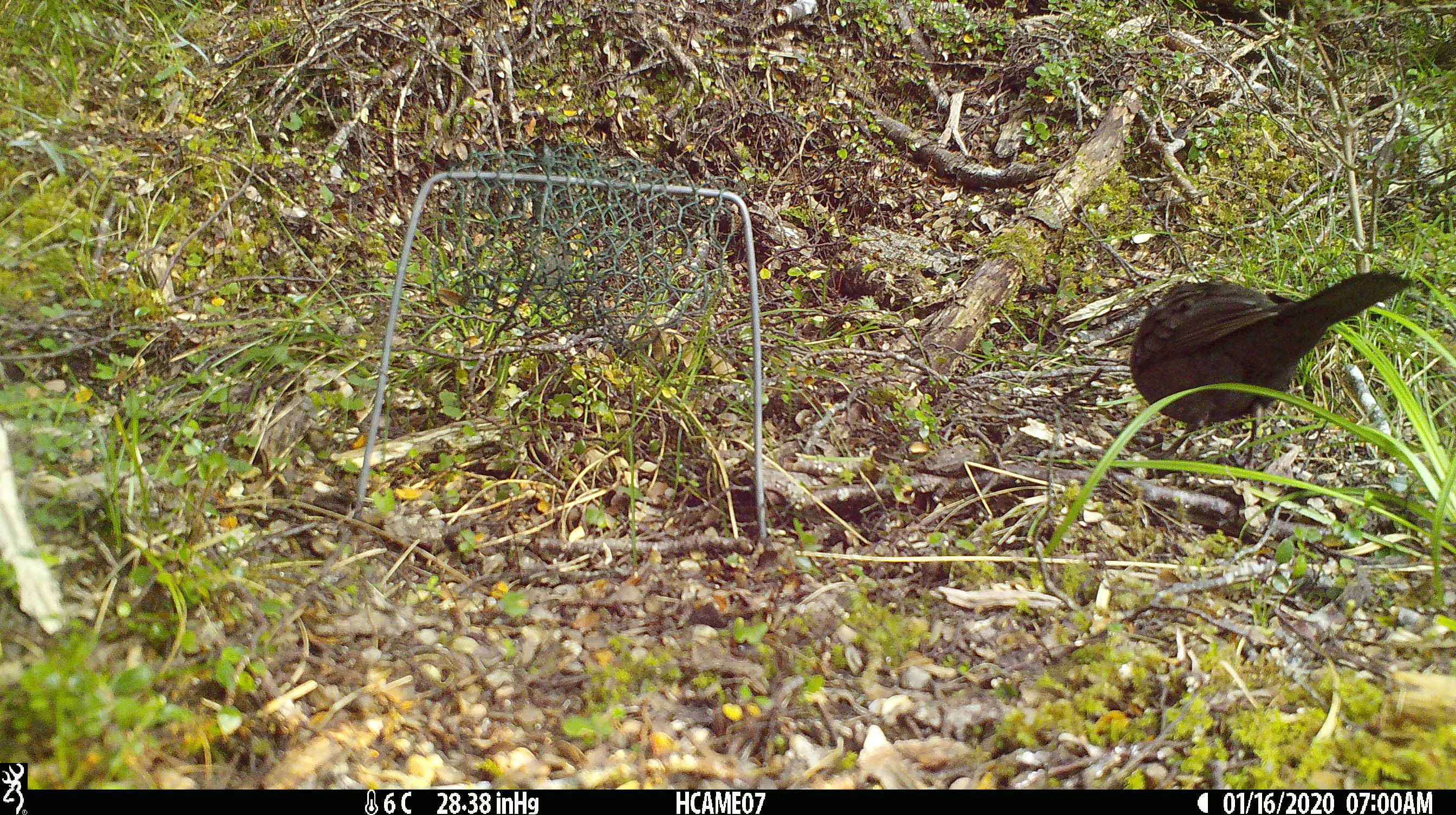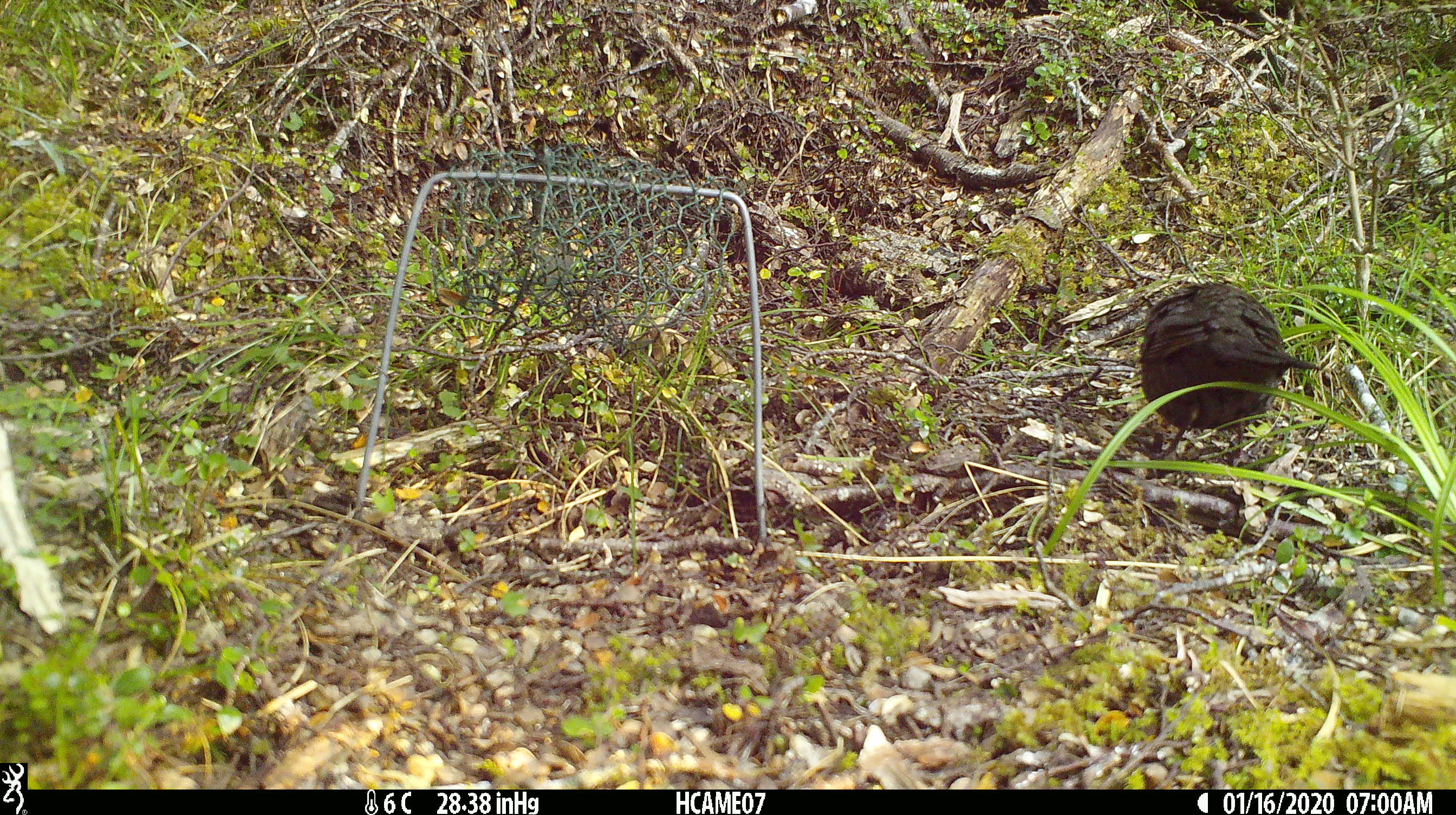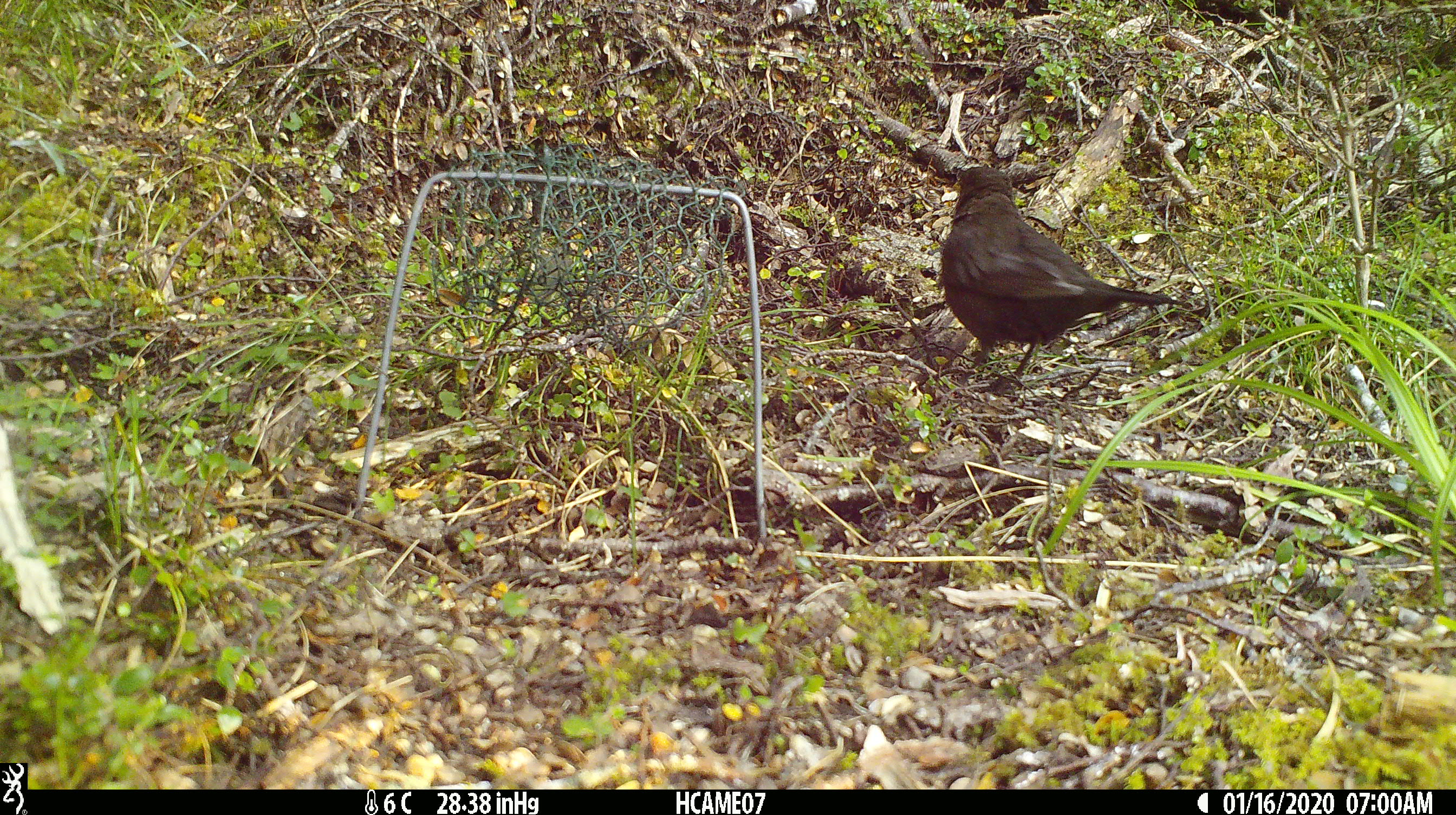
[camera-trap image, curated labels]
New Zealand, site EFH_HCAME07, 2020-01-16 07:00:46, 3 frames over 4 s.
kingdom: Animalia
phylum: Chordata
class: Aves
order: Passeriformes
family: Turdidae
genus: Turdus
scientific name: Turdus merula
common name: eurasian blackbird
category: blackbird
Blackbird (eurasian blackbird) (Turdus merula).